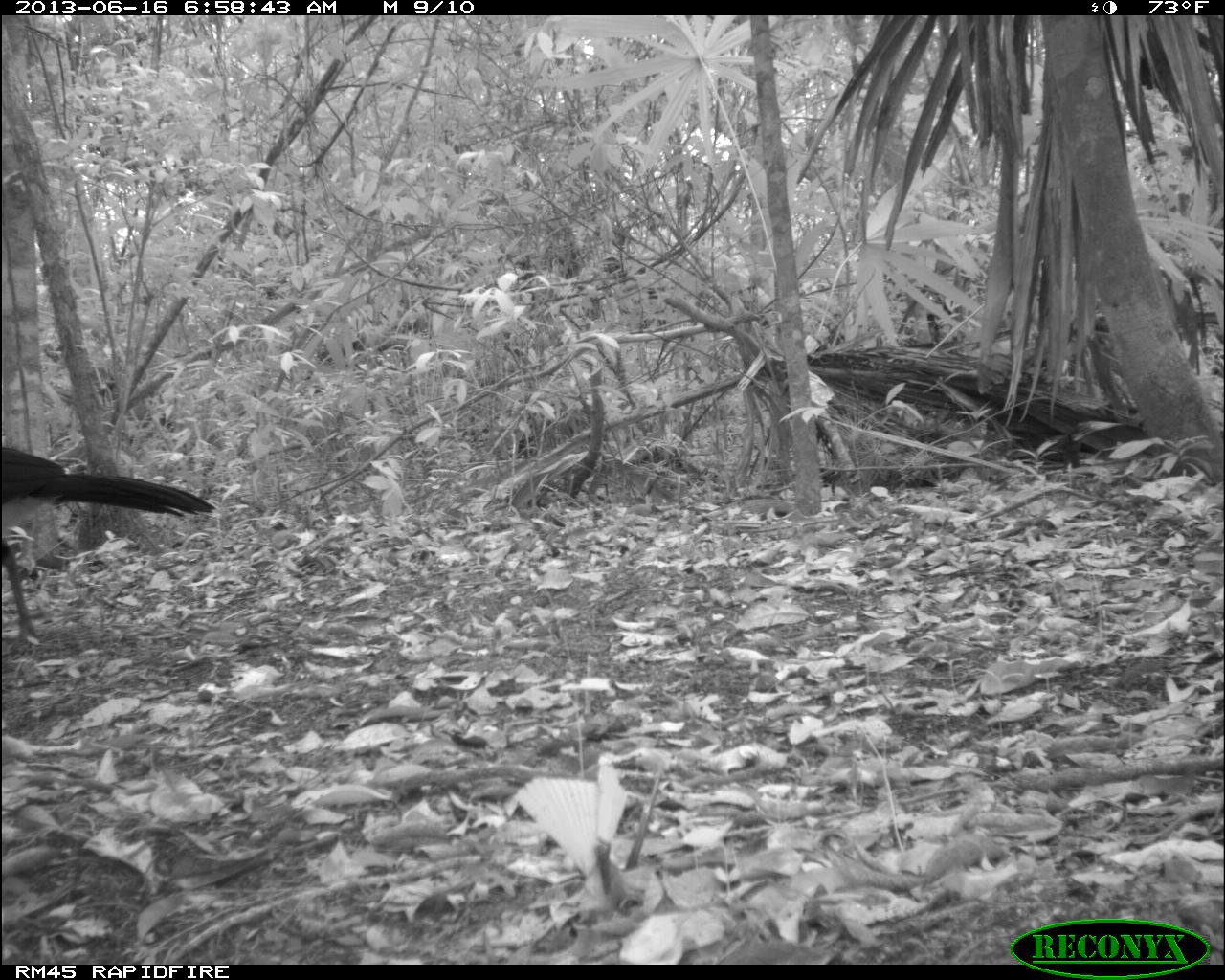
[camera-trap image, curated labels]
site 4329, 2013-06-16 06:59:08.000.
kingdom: Animalia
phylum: Chordata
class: Aves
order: Galliformes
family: Cracidae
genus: Crax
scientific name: Crax rubra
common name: great curassow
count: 1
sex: male